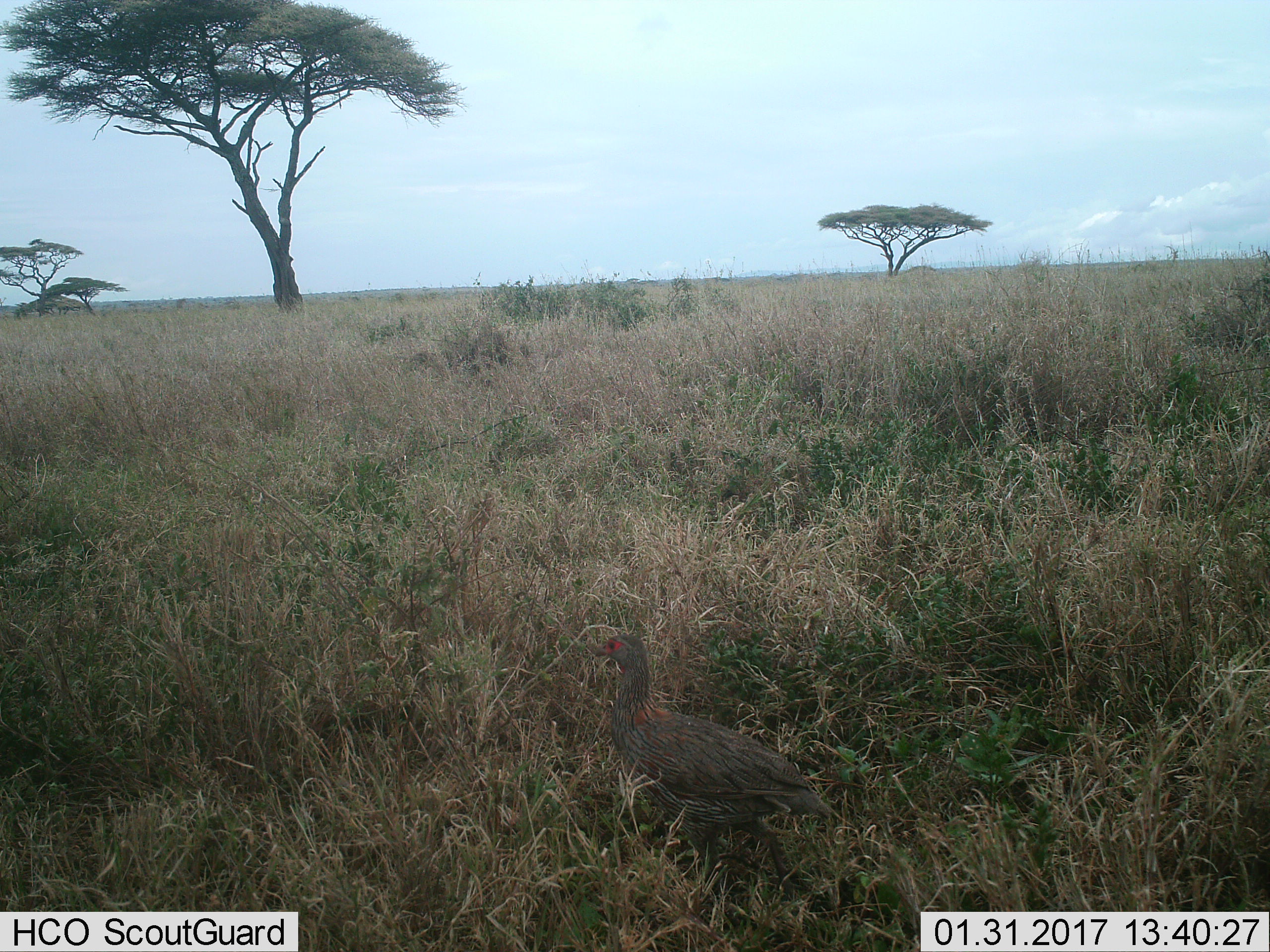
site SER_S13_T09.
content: unidentified animal